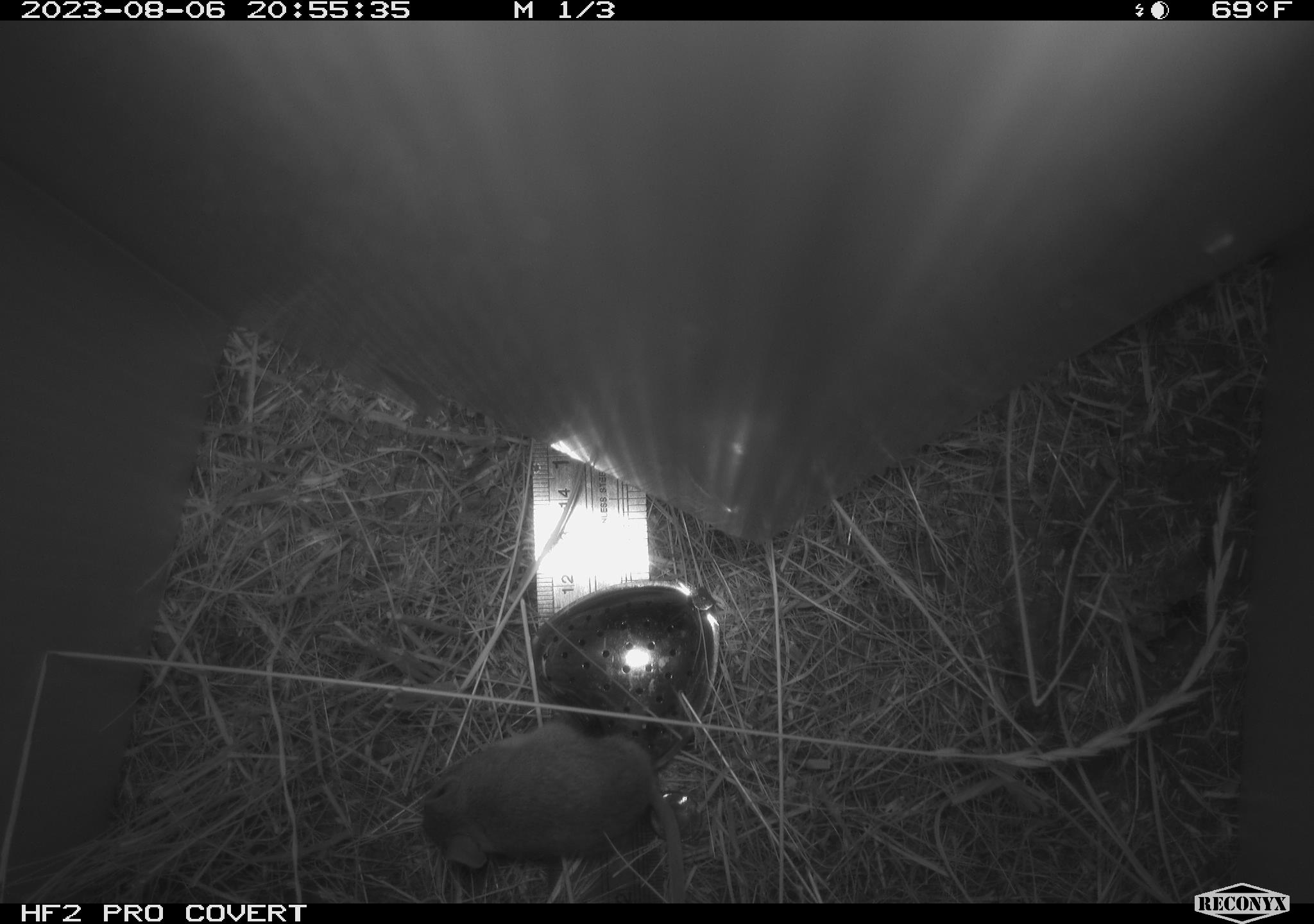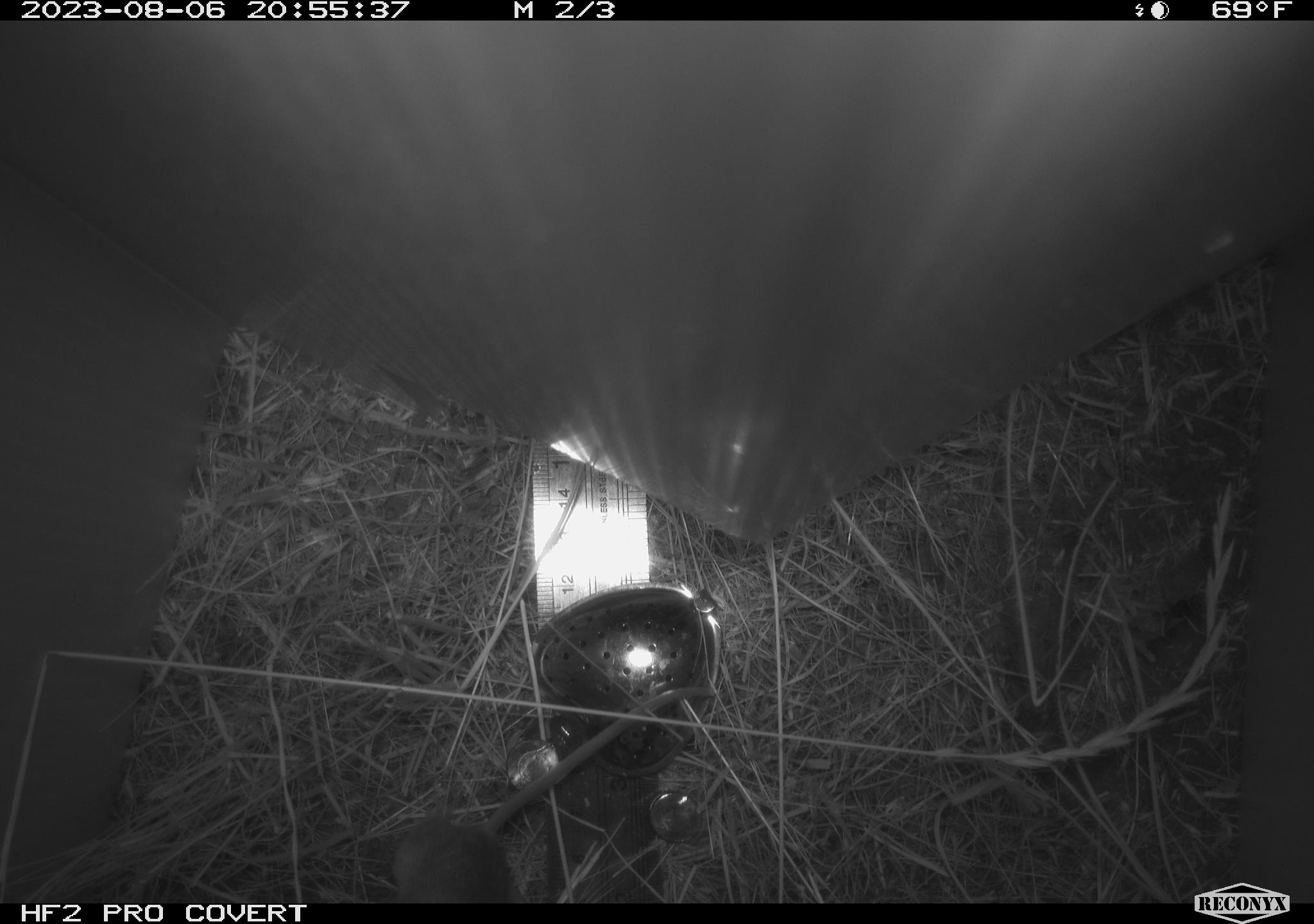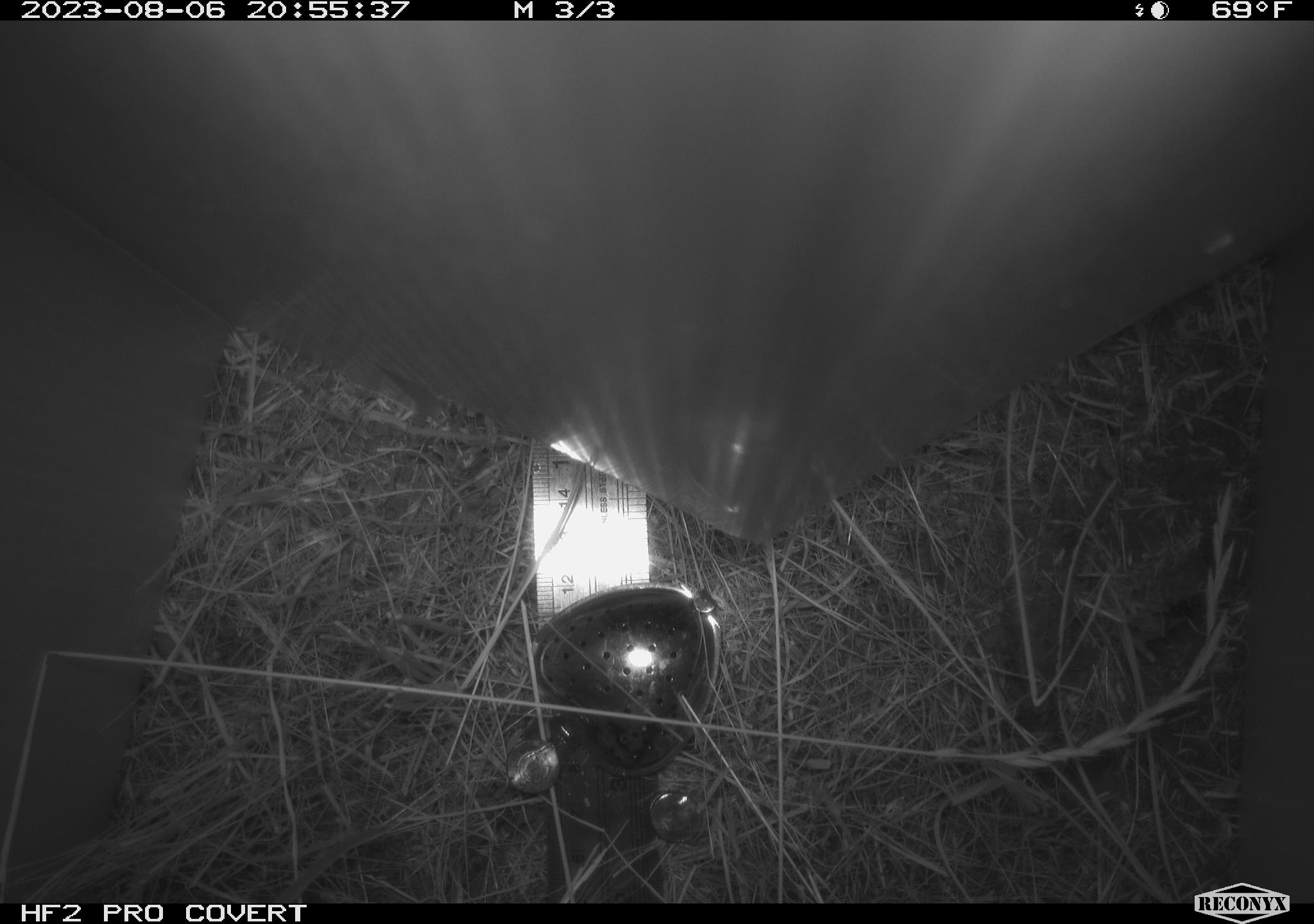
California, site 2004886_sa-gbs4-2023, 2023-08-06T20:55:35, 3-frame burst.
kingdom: Animalia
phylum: Chordata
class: Mammalia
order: Rodentia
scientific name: Rodentia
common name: mouse species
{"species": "mouse species (Rodentia)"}